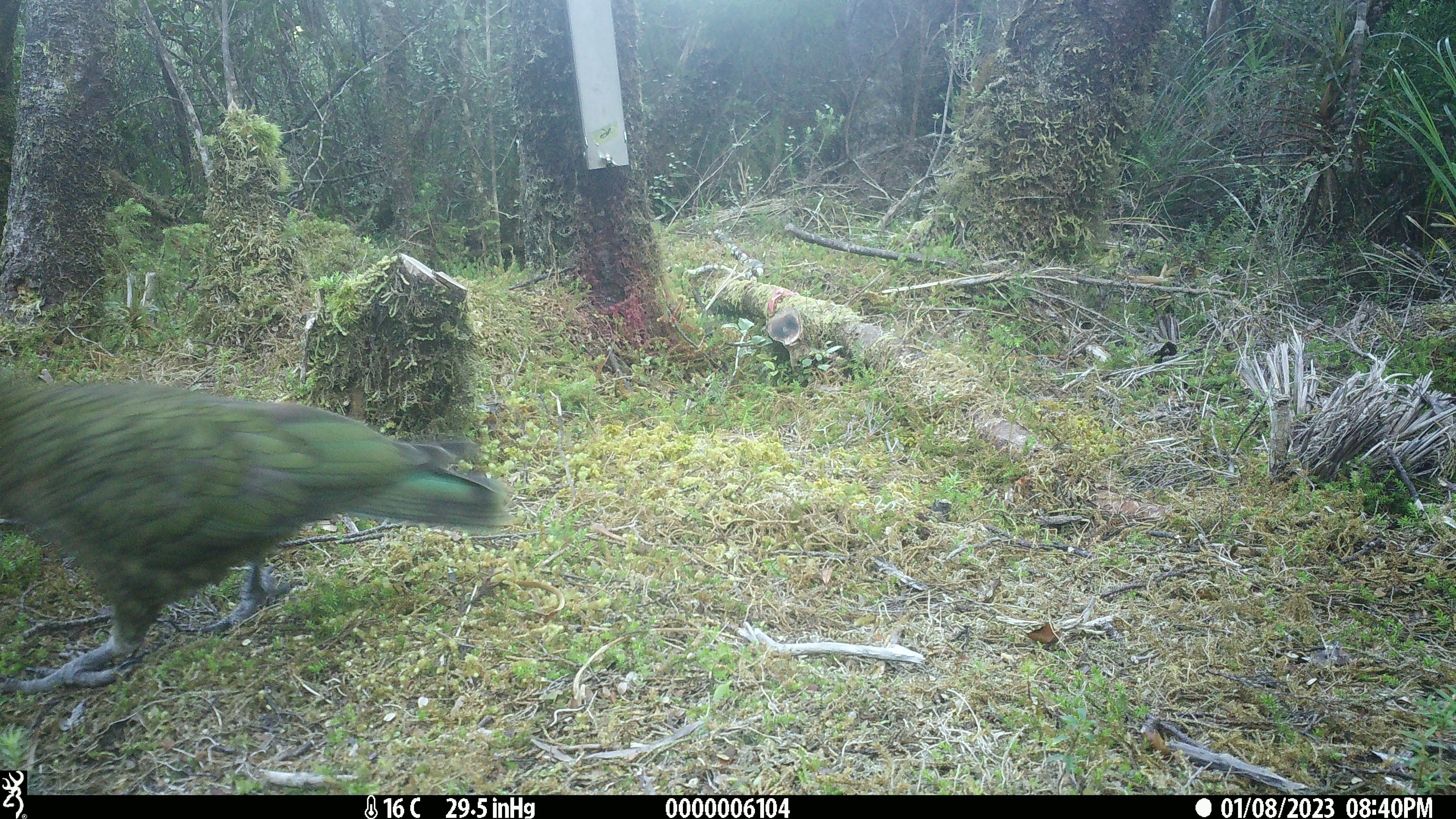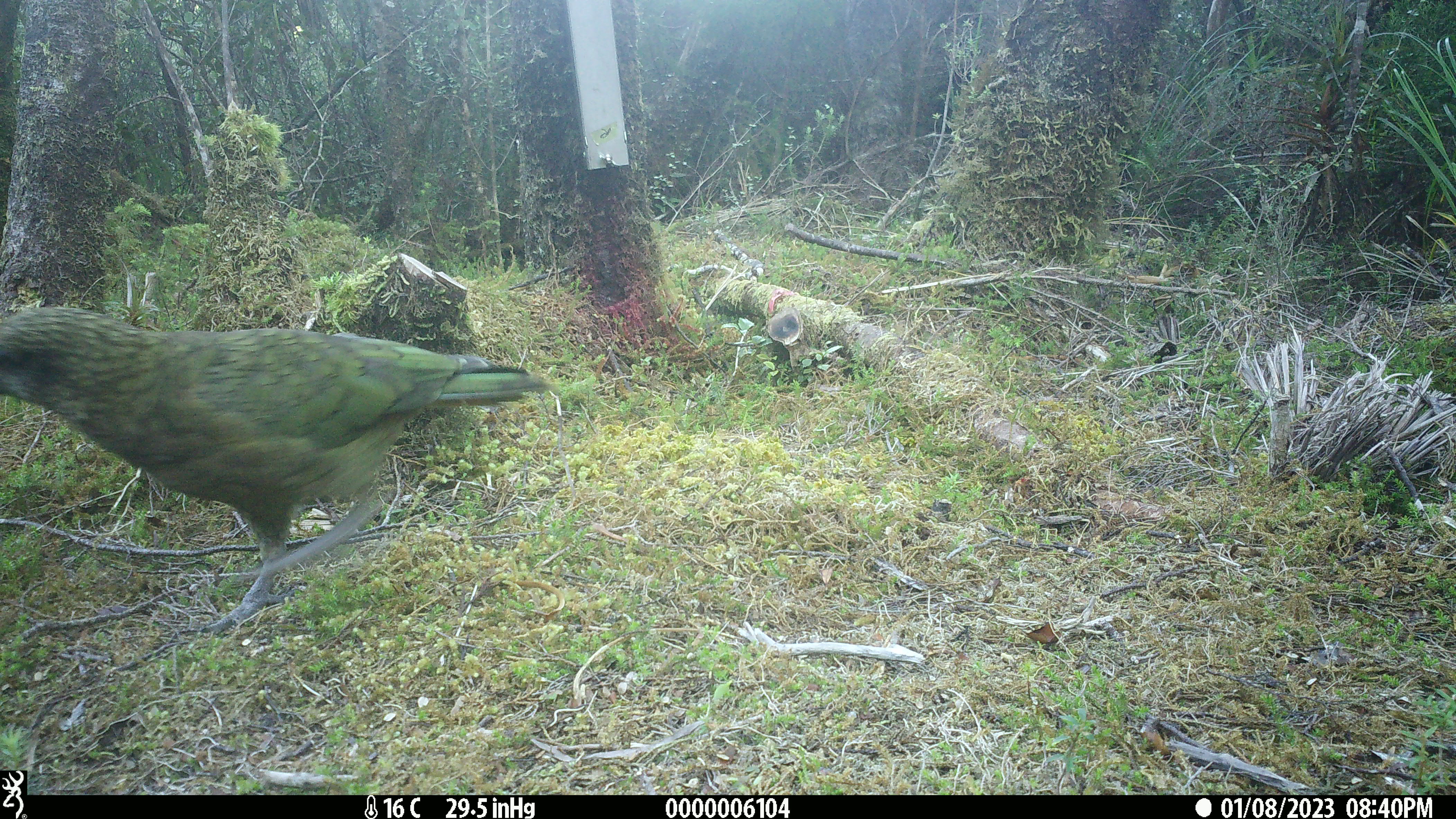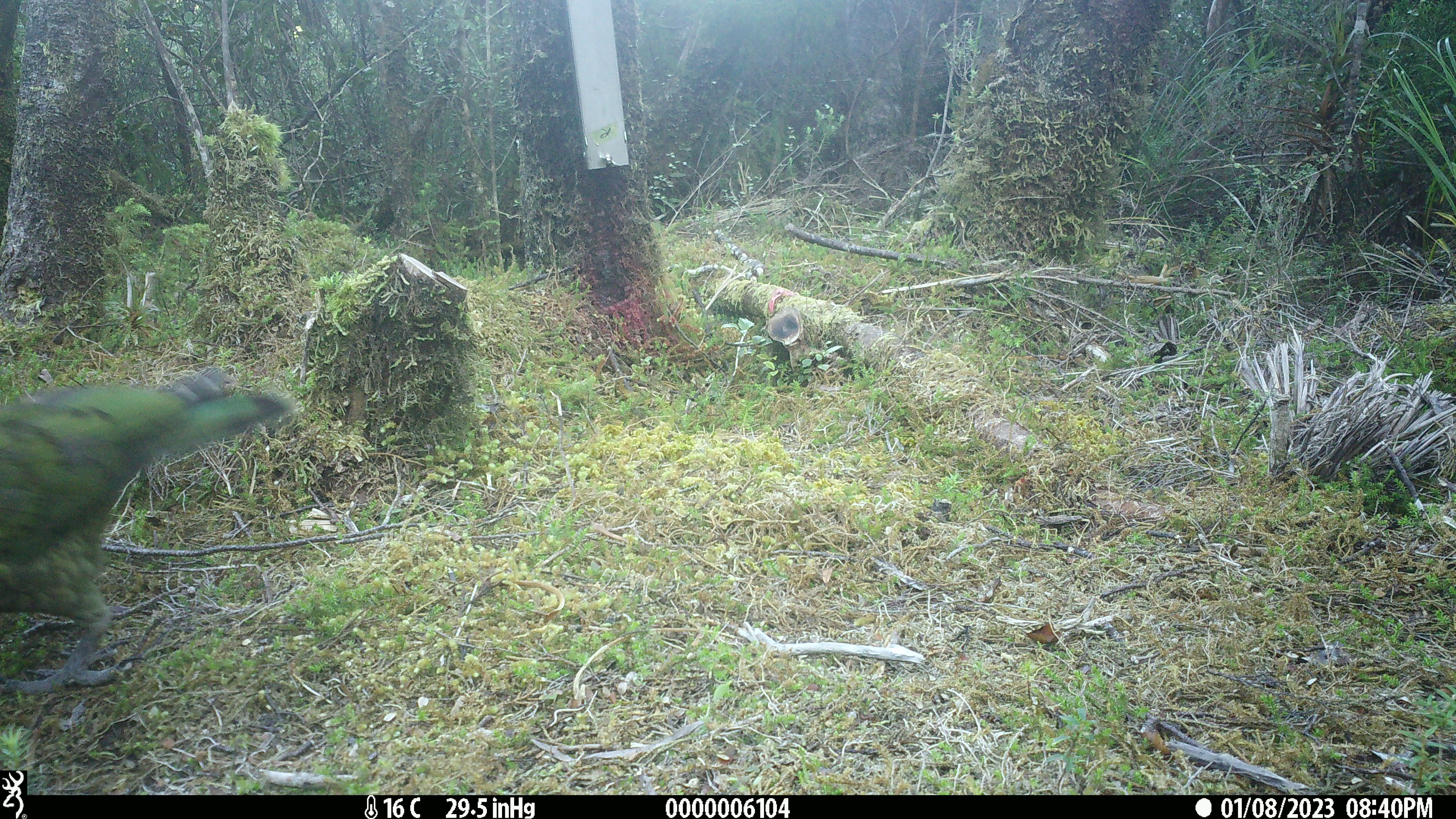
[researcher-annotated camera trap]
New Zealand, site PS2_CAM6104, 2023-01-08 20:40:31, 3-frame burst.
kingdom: Animalia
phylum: Chordata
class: Aves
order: Psittaciformes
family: Strigopidae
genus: Nestor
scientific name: Nestor notabilis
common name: kea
Kea (Nestor notabilis).